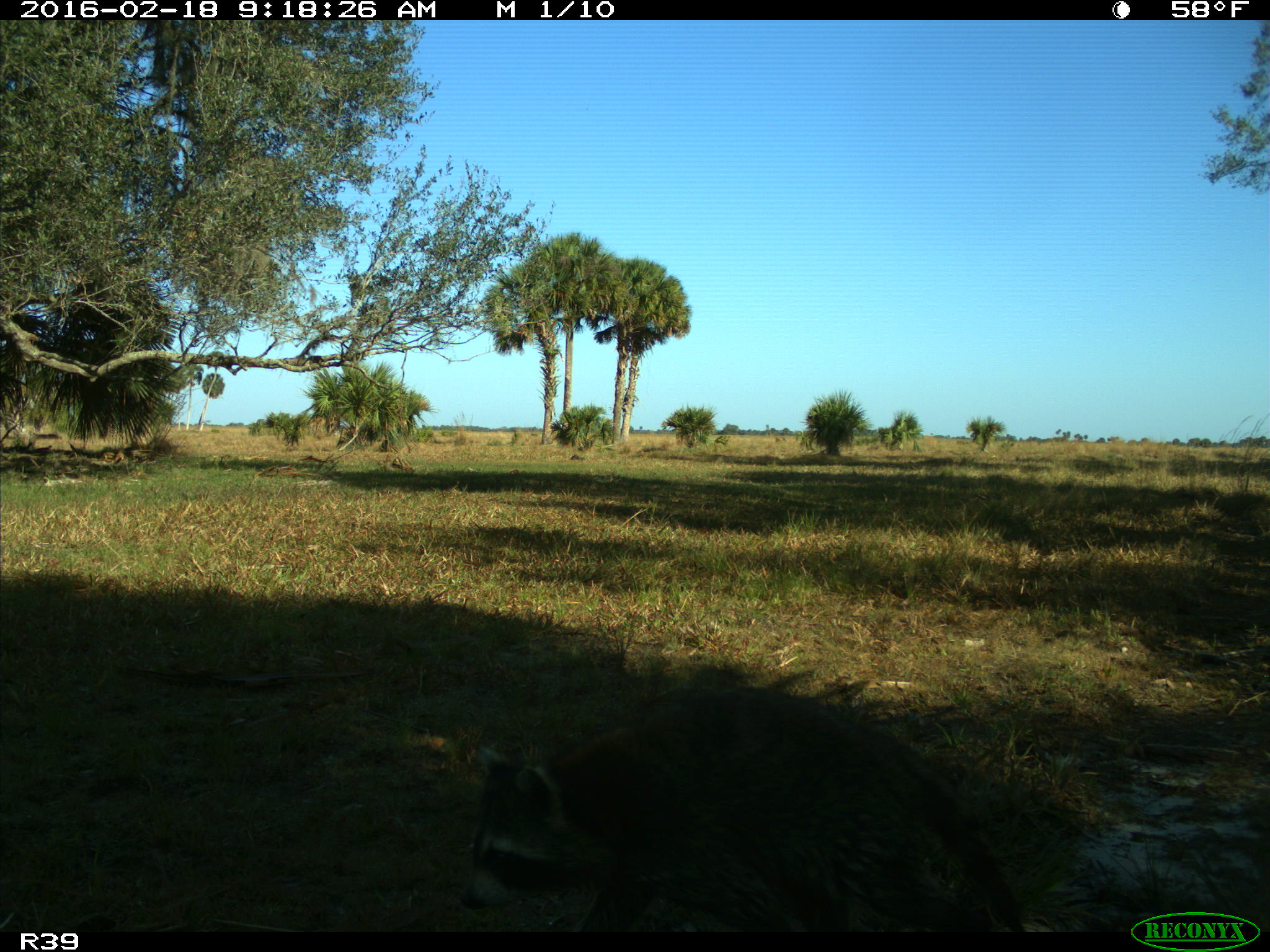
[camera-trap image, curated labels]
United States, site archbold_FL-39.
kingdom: Animalia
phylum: Chordata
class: Mammalia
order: Carnivora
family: Procyonidae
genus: Procyon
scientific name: Procyon lotor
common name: common raccoon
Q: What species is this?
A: Procyon lotor (common raccoon).